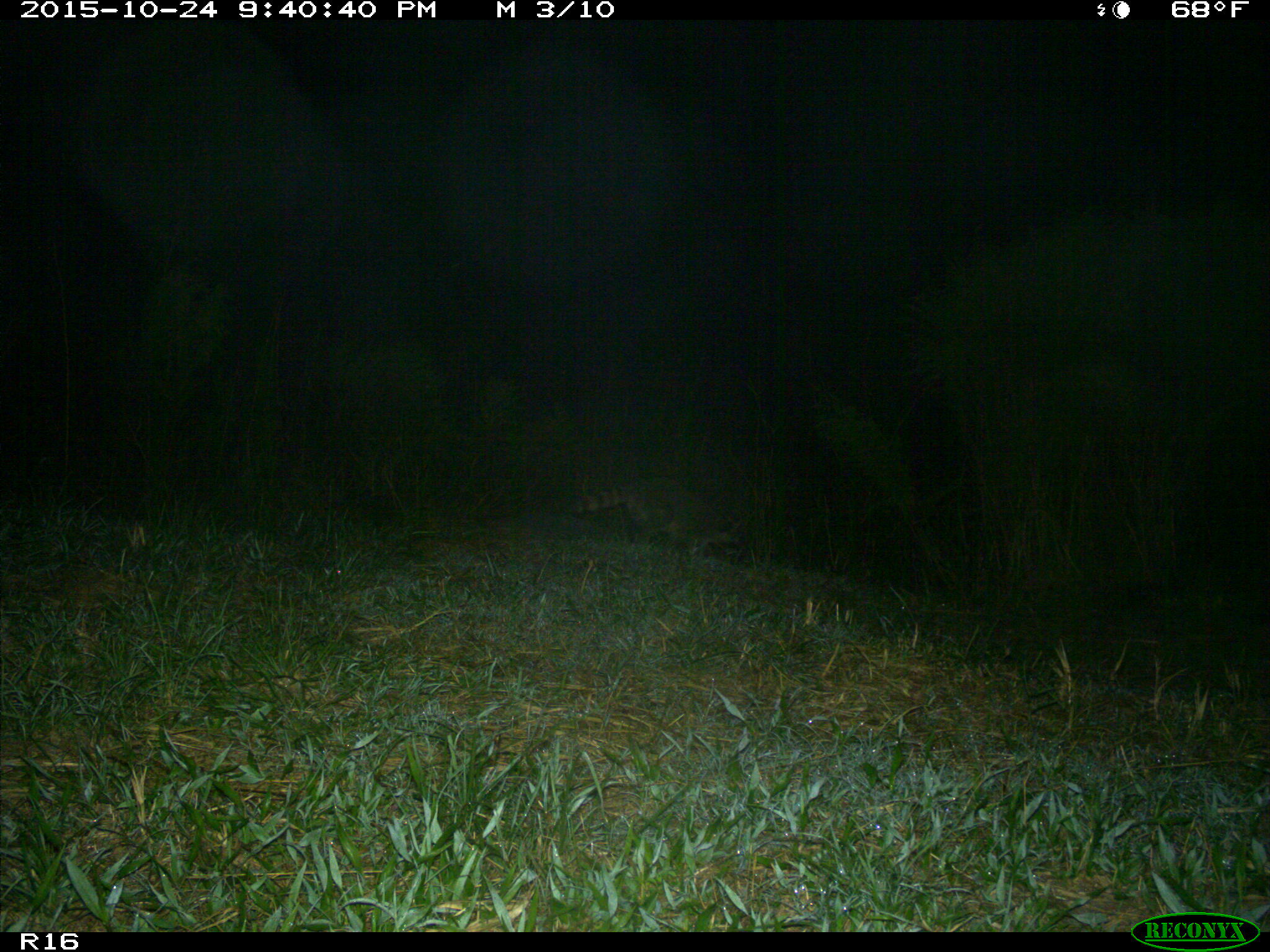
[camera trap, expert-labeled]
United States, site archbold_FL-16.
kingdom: Animalia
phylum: Chordata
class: Mammalia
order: Carnivora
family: Procyonidae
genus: Procyon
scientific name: Procyon lotor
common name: common raccoon